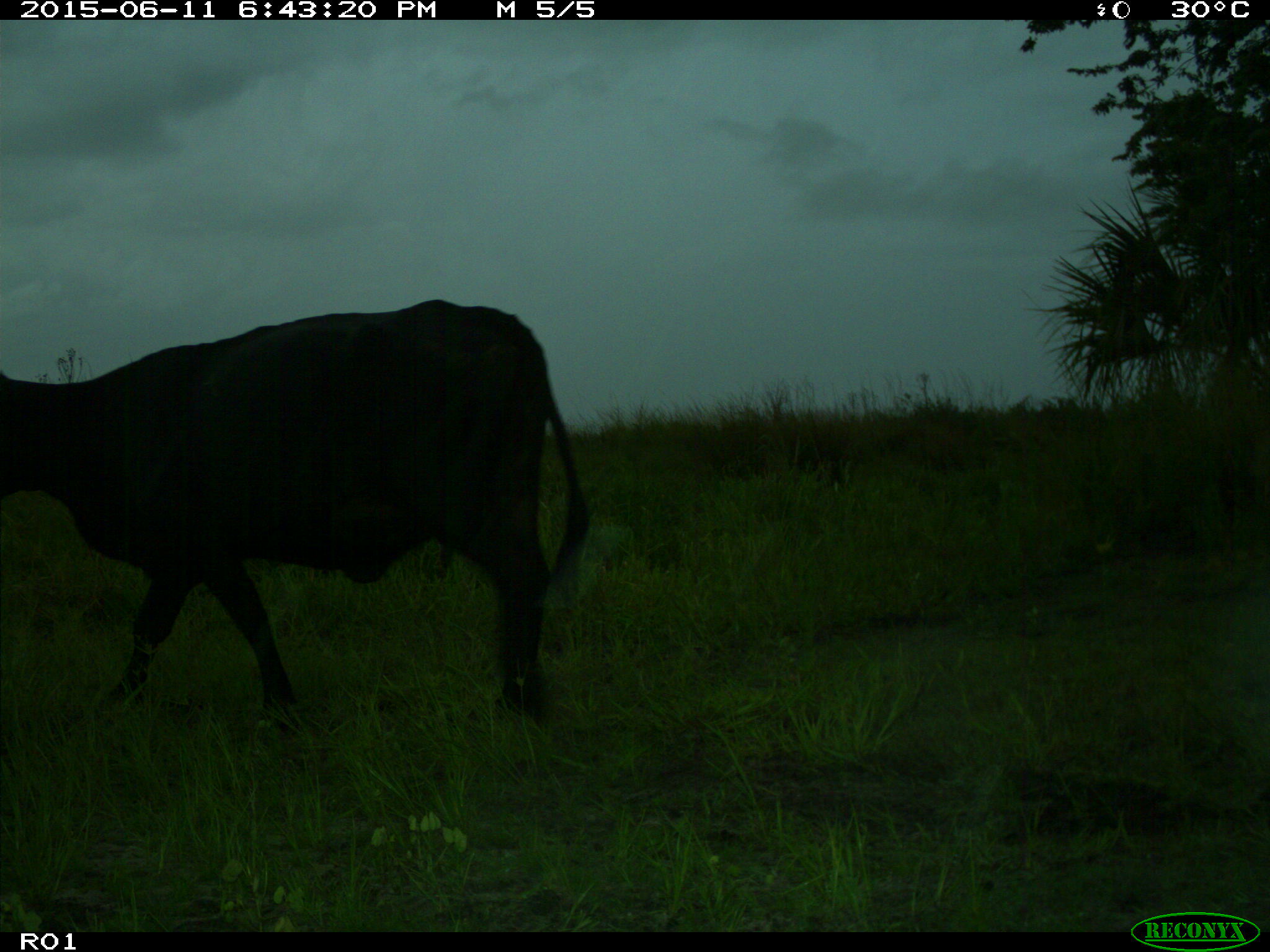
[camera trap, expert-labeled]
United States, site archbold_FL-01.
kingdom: Animalia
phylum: Chordata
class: Mammalia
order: Artiodactyla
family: Bovidae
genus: Bos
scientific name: Bos taurus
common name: domestic cow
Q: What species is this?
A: Bos taurus (domestic cow).